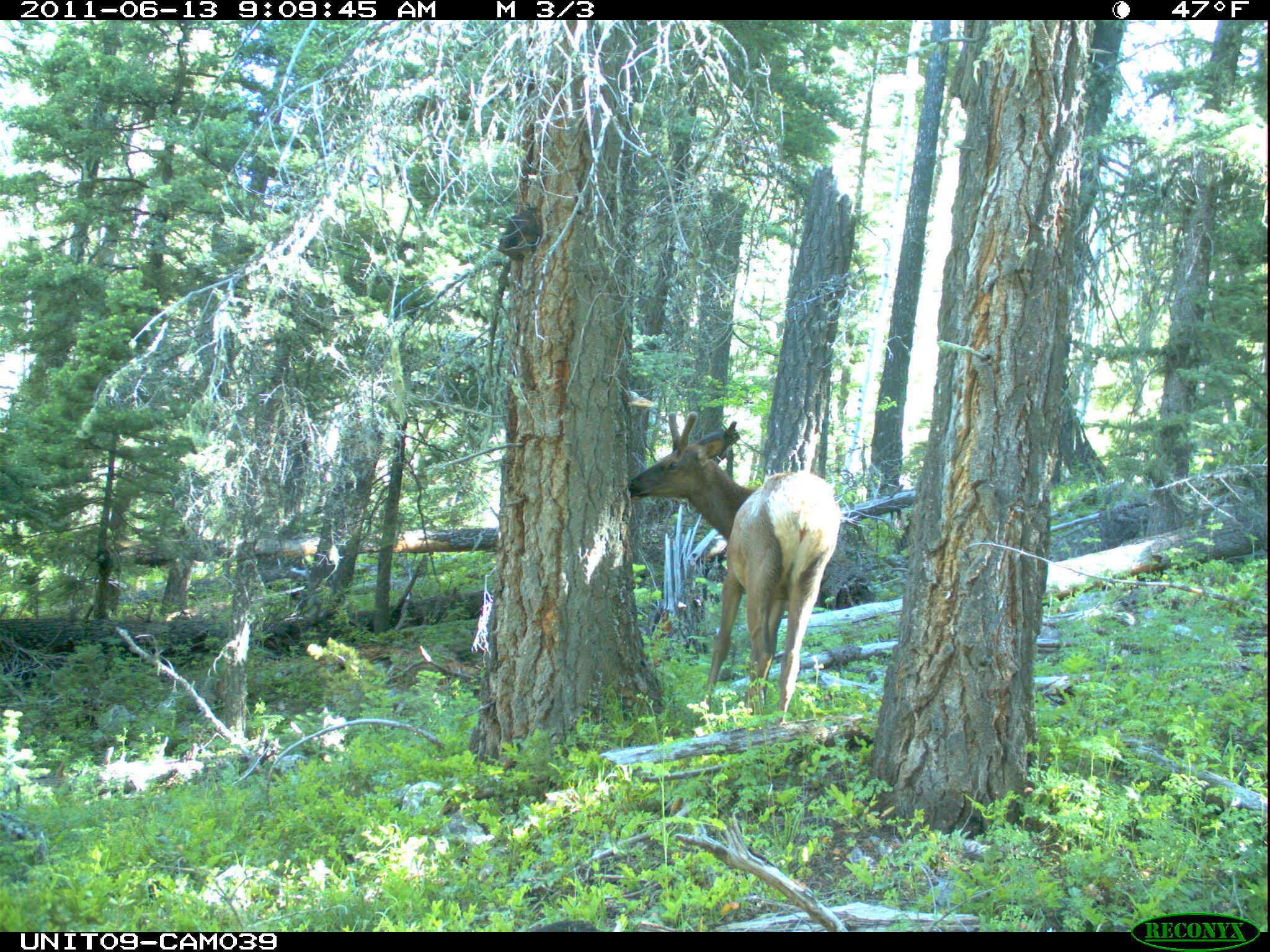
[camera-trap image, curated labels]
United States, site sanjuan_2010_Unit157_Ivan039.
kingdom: Animalia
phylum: Chordata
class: Mammalia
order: Artiodactyla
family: Cervidae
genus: Cervus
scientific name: Cervus elaphus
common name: red deer